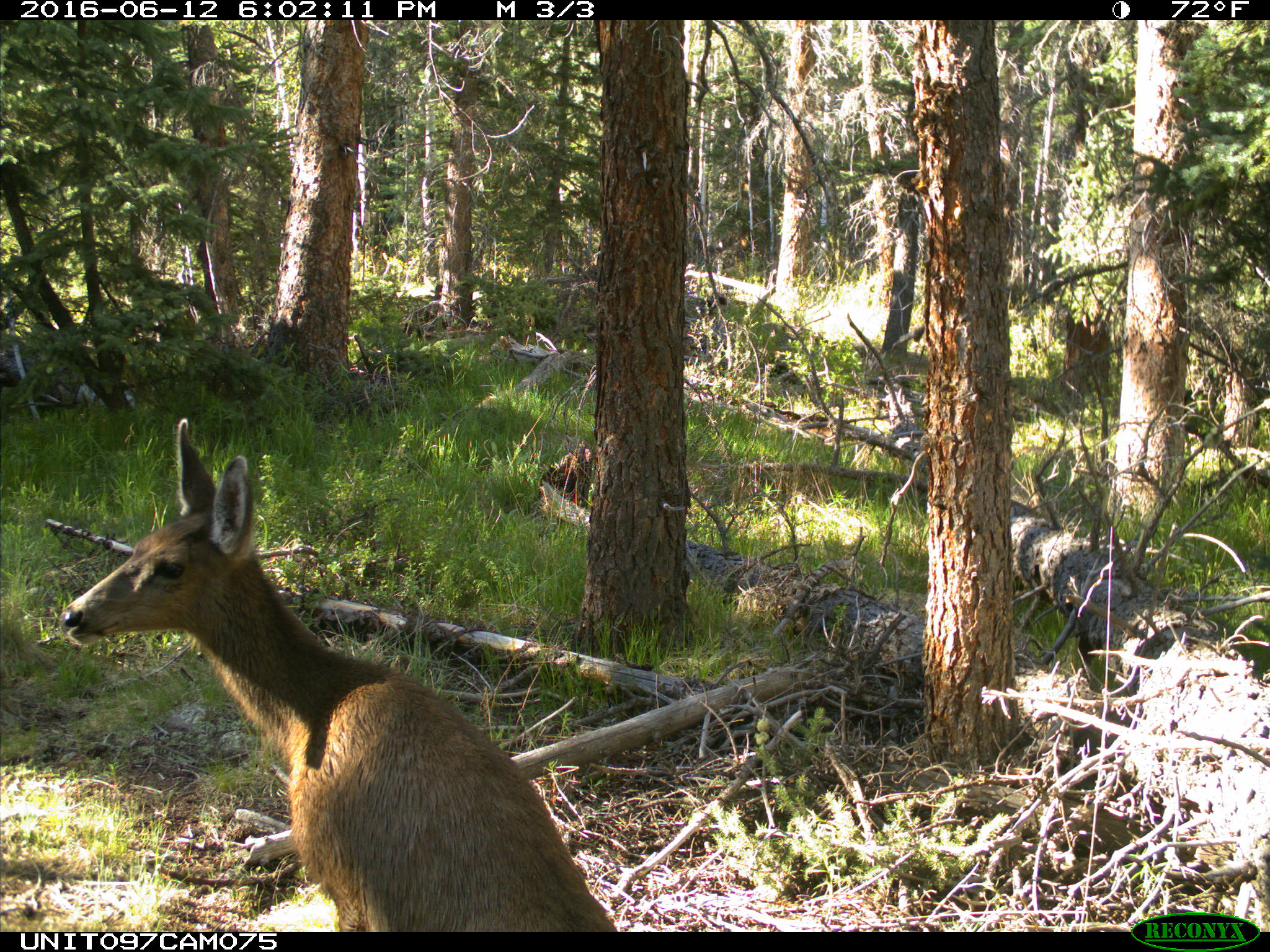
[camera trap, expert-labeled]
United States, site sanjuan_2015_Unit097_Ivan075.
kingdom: Animalia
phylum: Chordata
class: Mammalia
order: Artiodactyla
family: Cervidae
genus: Odocoileus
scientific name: Odocoileus hemionus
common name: mule deer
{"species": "Odocoileus hemionus (mule deer)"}